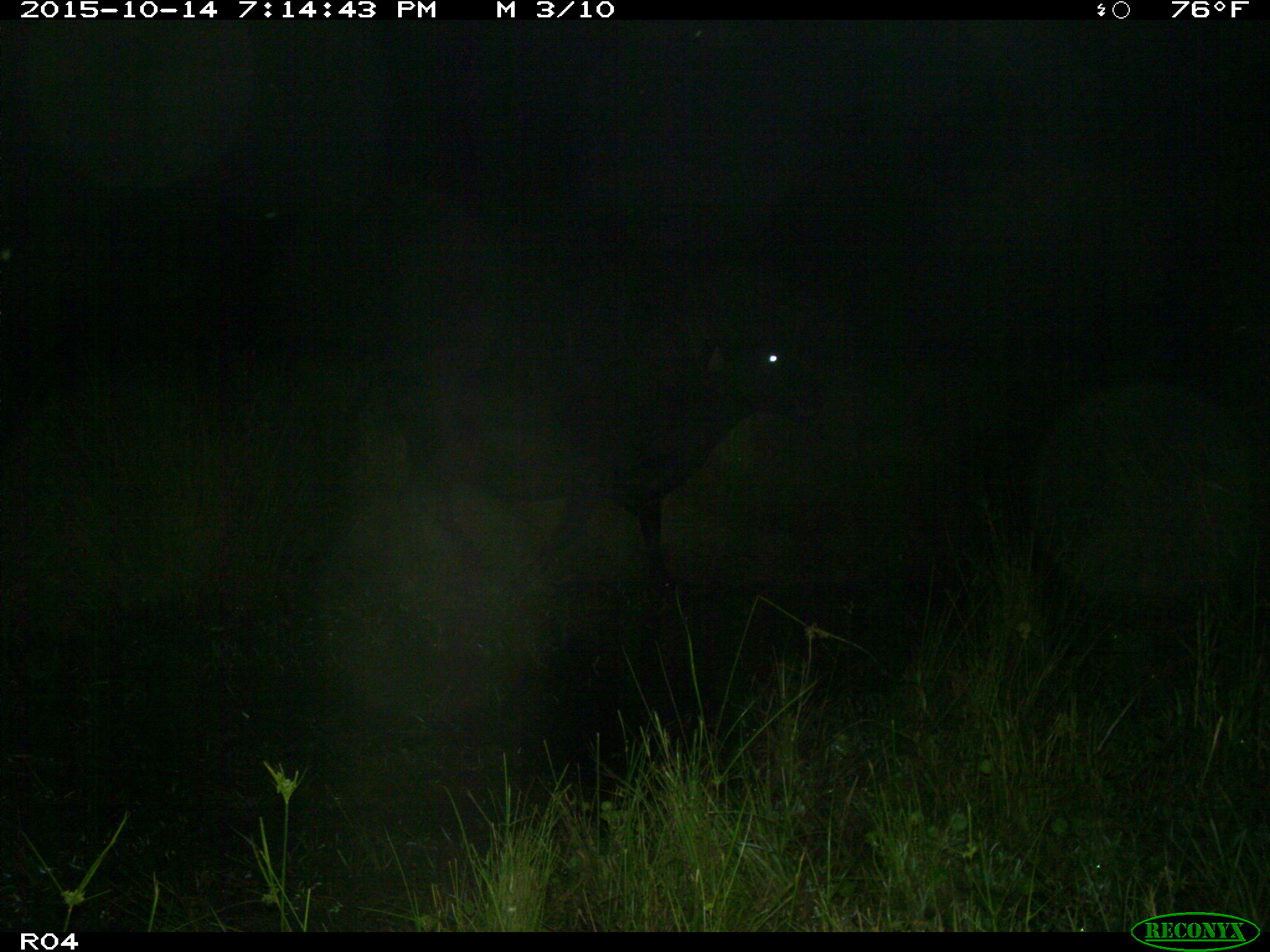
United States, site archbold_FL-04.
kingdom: Animalia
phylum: Chordata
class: Mammalia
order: Artiodactyla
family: Bovidae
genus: Bos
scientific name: Bos taurus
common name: domestic cow